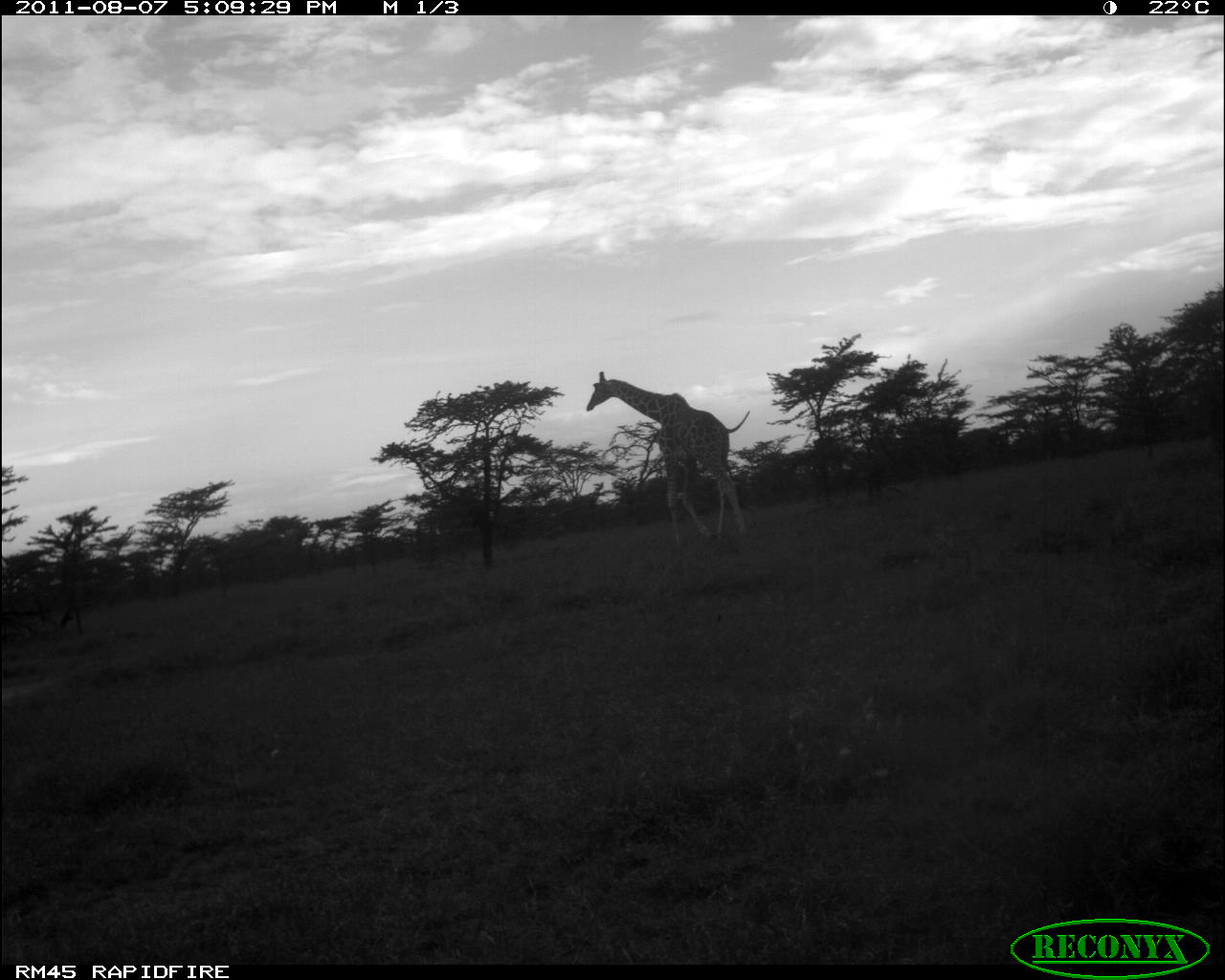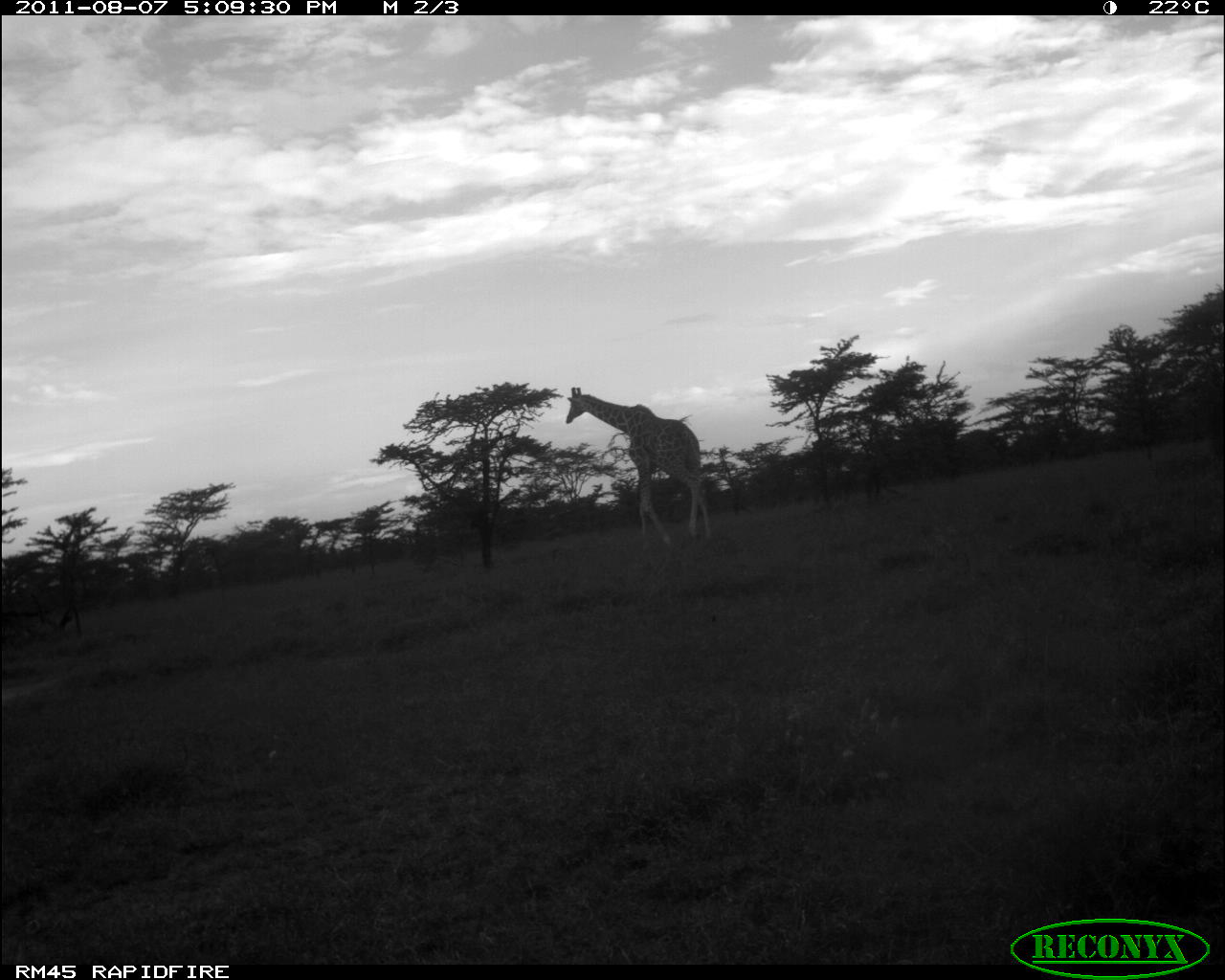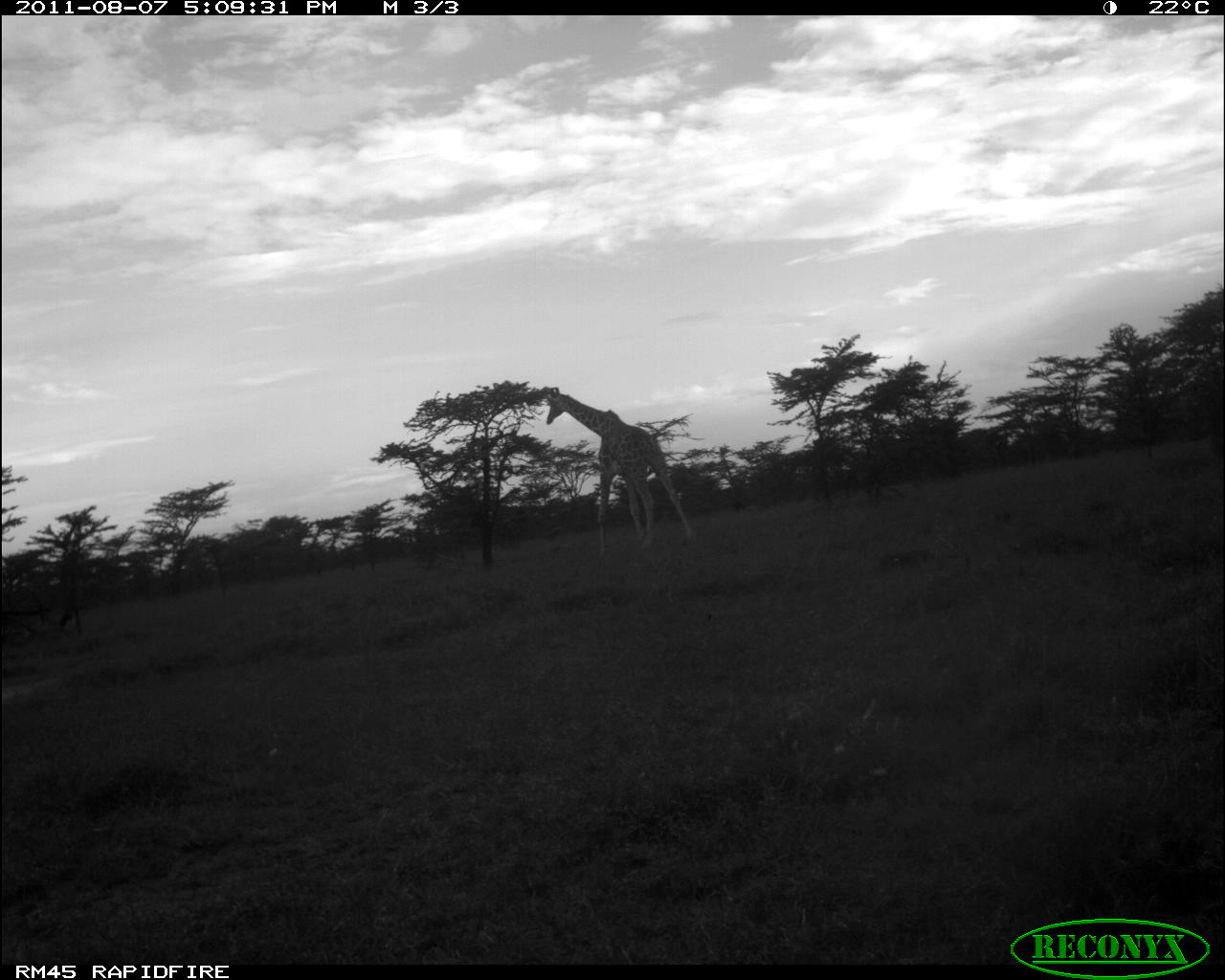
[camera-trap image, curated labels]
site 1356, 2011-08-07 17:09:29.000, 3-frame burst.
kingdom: Animalia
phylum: Chordata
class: Mammalia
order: Artiodactyla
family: Giraffidae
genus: Giraffa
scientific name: Giraffa camelopardalis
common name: giraffe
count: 1